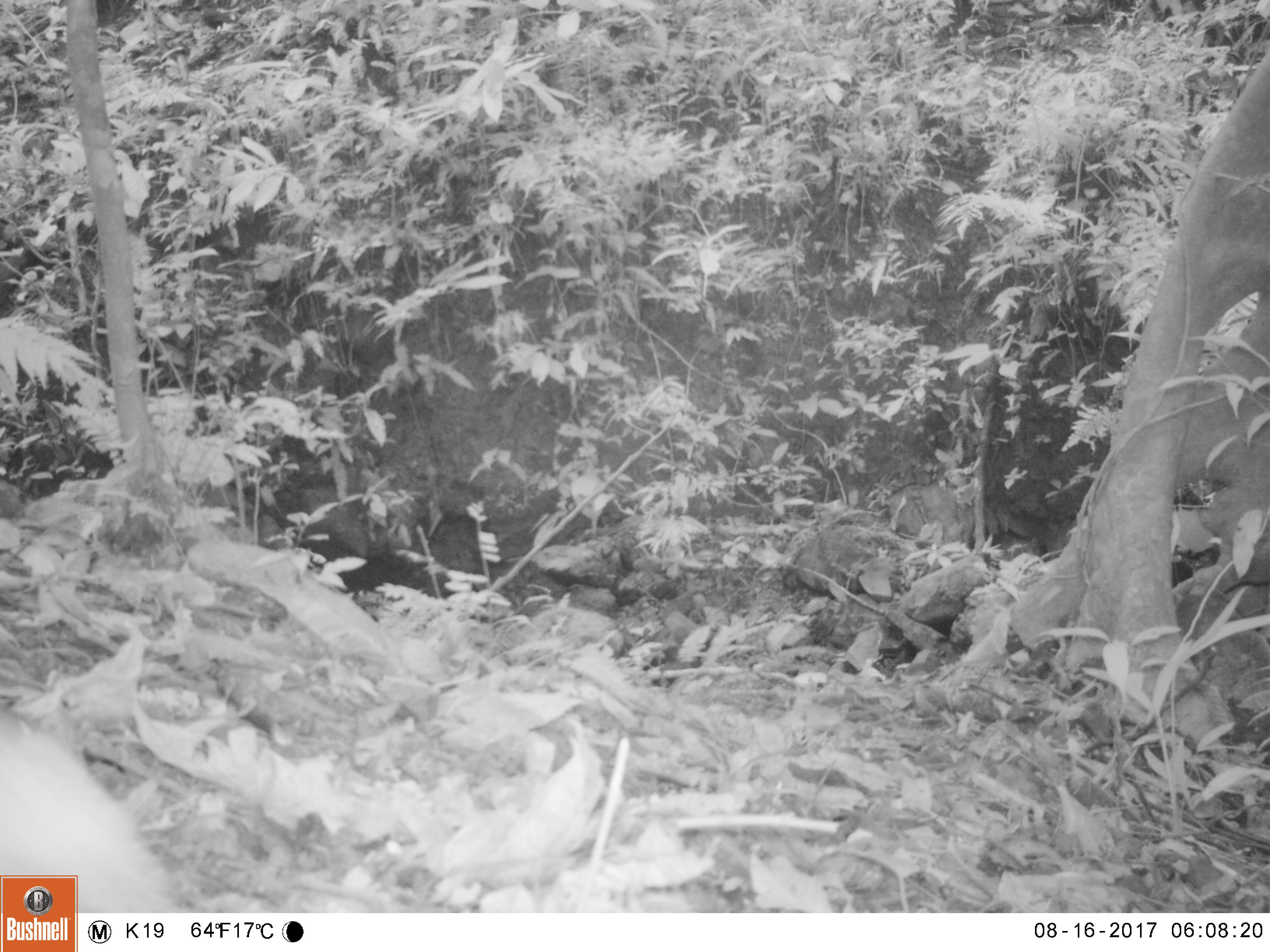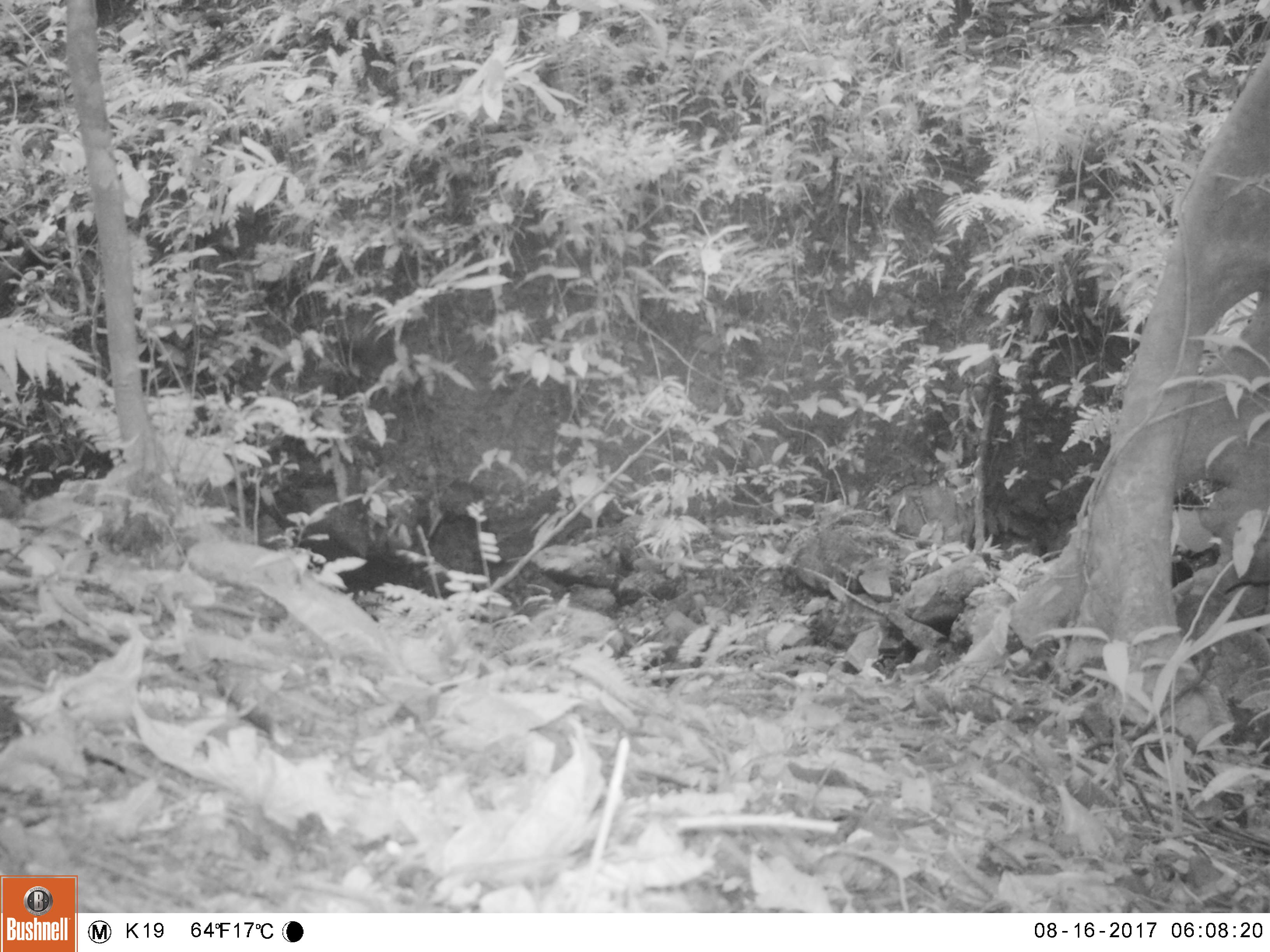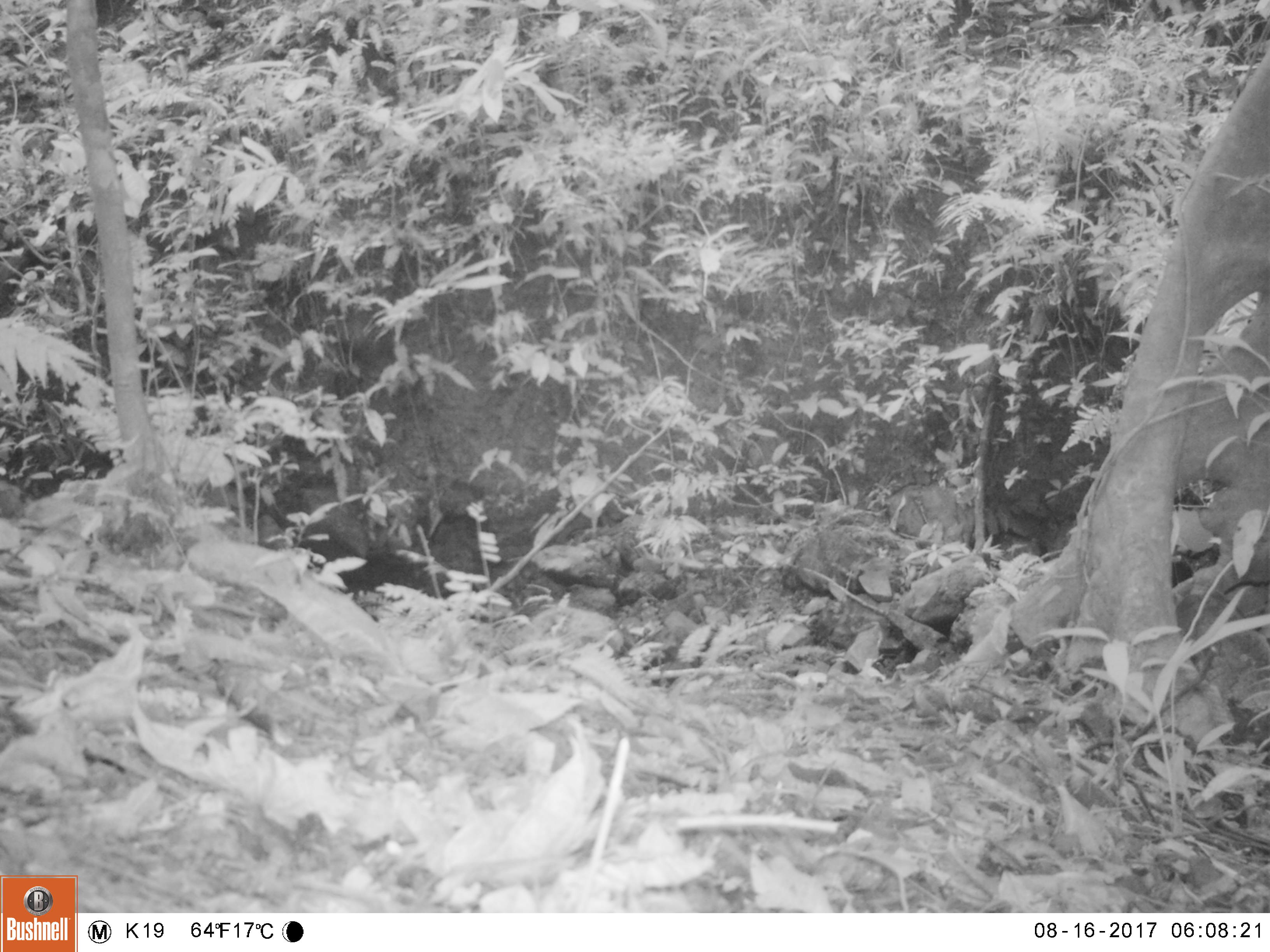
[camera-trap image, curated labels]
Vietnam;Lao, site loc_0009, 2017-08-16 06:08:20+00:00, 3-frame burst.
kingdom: Animalia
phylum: Chordata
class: Aves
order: Passeriformes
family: Leiothrichidae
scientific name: Leiothrichidae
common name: laughingthrush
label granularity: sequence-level